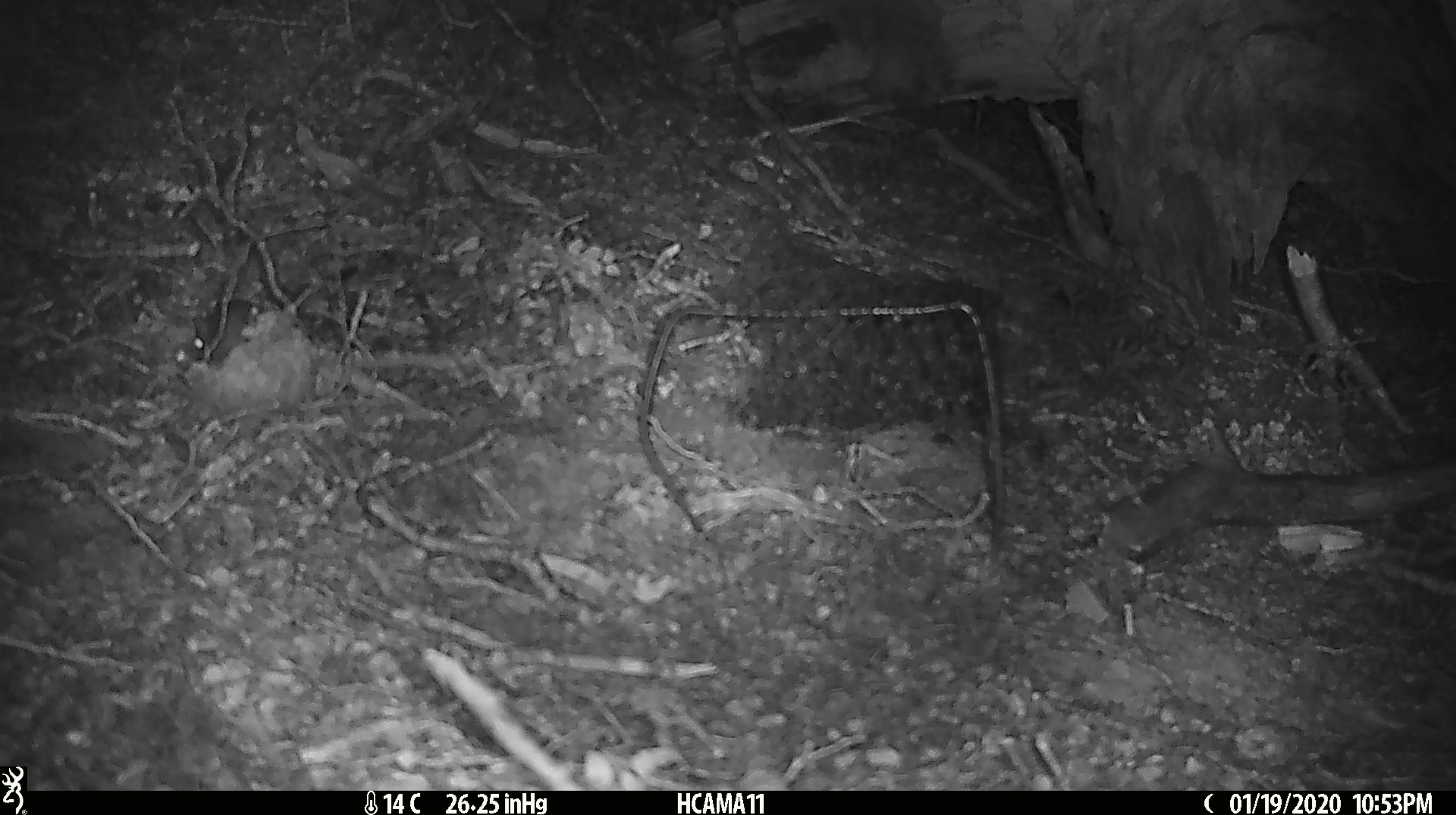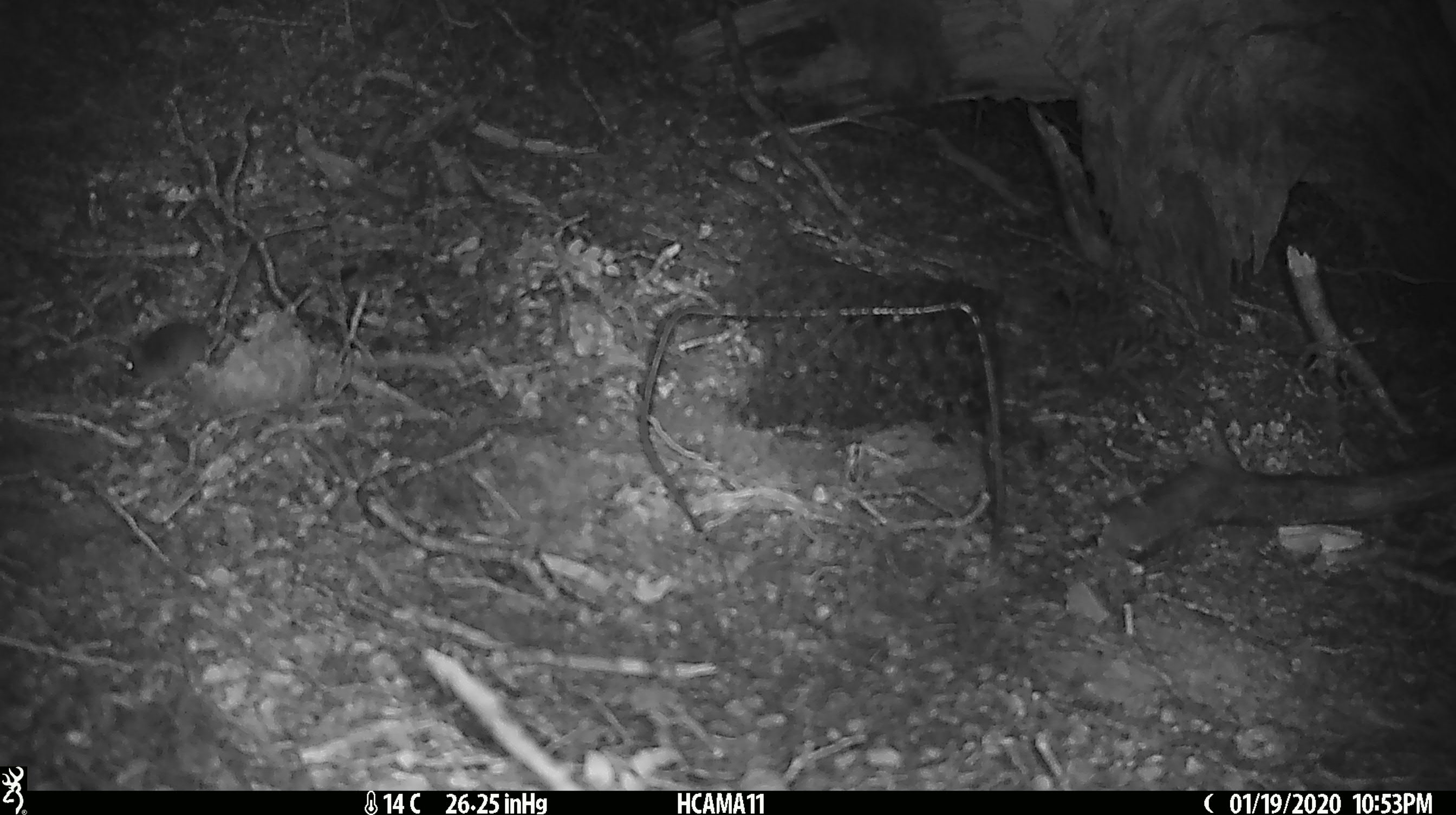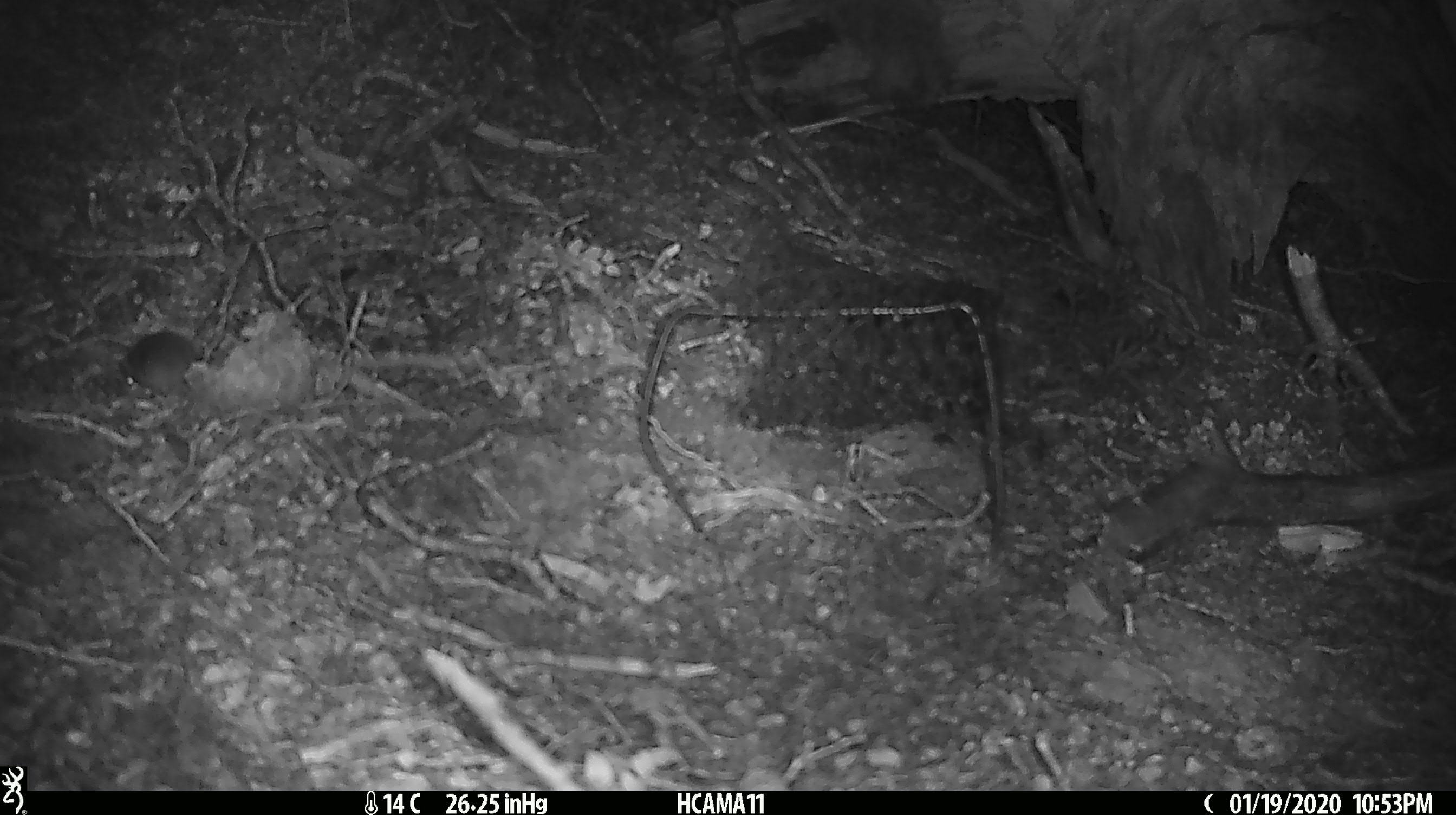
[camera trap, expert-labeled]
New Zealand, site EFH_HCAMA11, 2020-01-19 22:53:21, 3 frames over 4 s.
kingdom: Animalia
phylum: Chordata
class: Mammalia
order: Rodentia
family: Muridae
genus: Mus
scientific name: Mus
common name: mouse